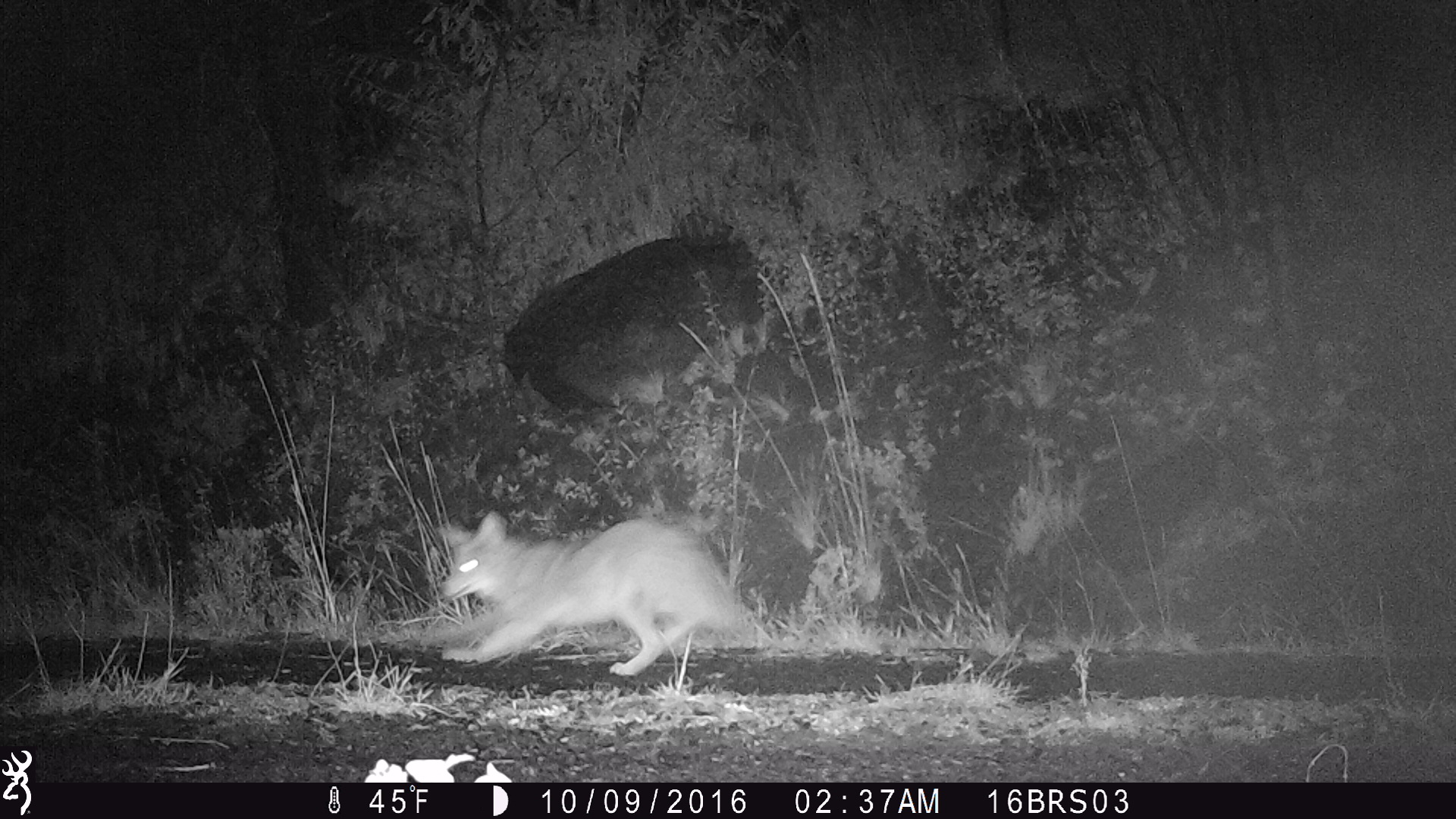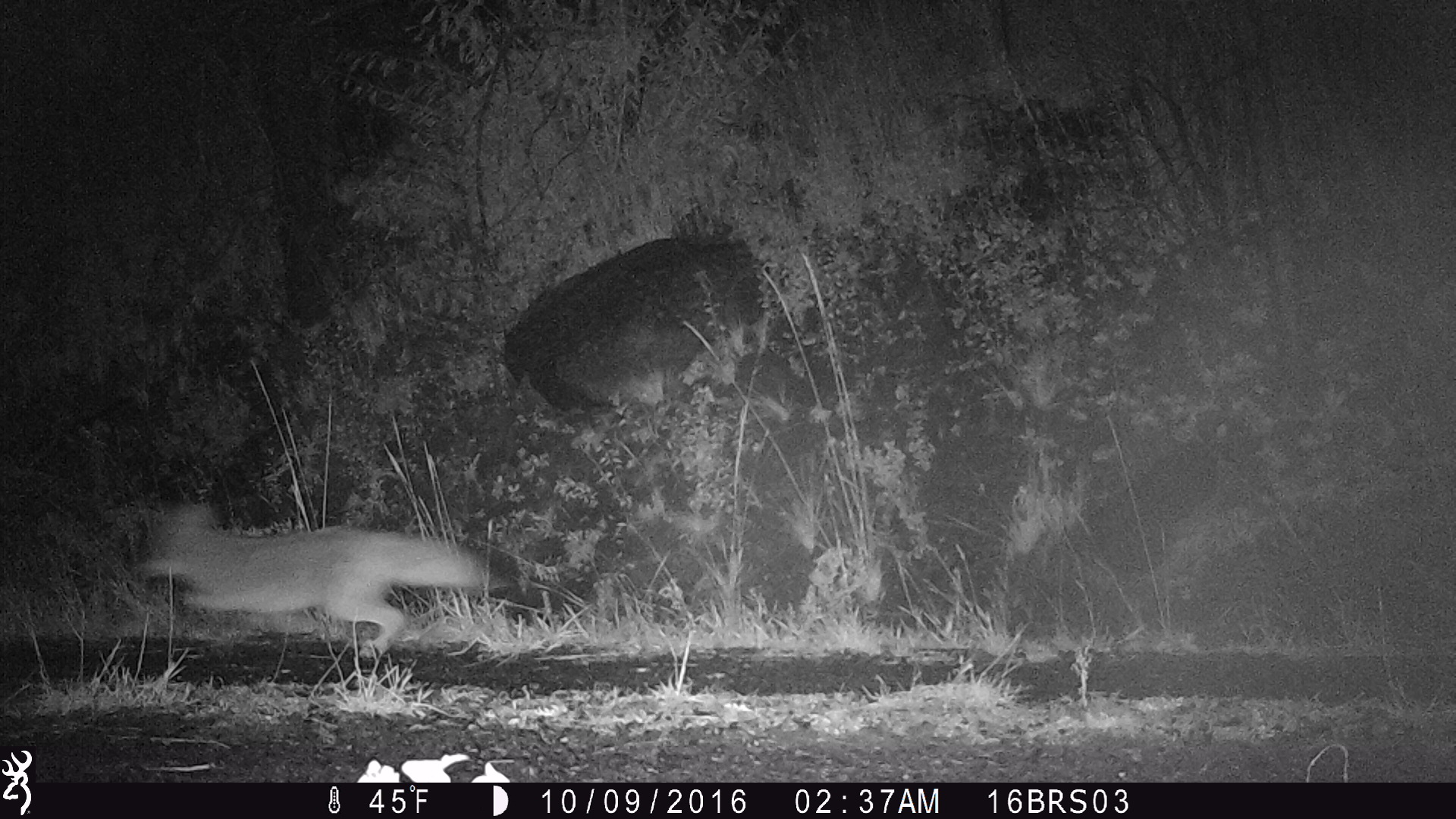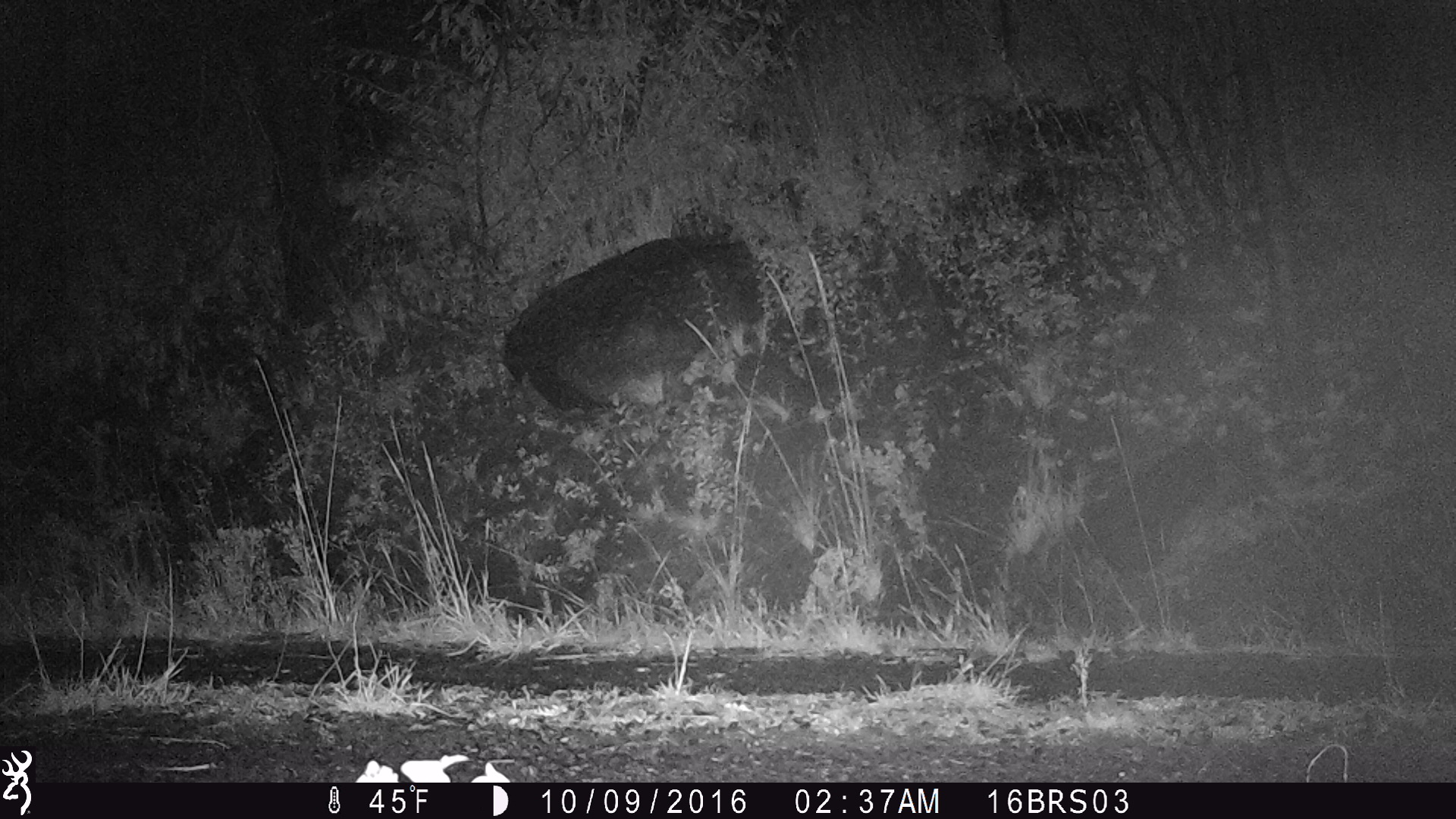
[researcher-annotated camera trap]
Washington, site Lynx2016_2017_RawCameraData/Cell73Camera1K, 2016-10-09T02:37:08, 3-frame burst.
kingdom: Animalia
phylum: Chordata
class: Mammalia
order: Carnivora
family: Canidae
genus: Canis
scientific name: Canis latrans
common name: coyote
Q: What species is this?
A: Canis latrans (coyote).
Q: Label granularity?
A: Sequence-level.